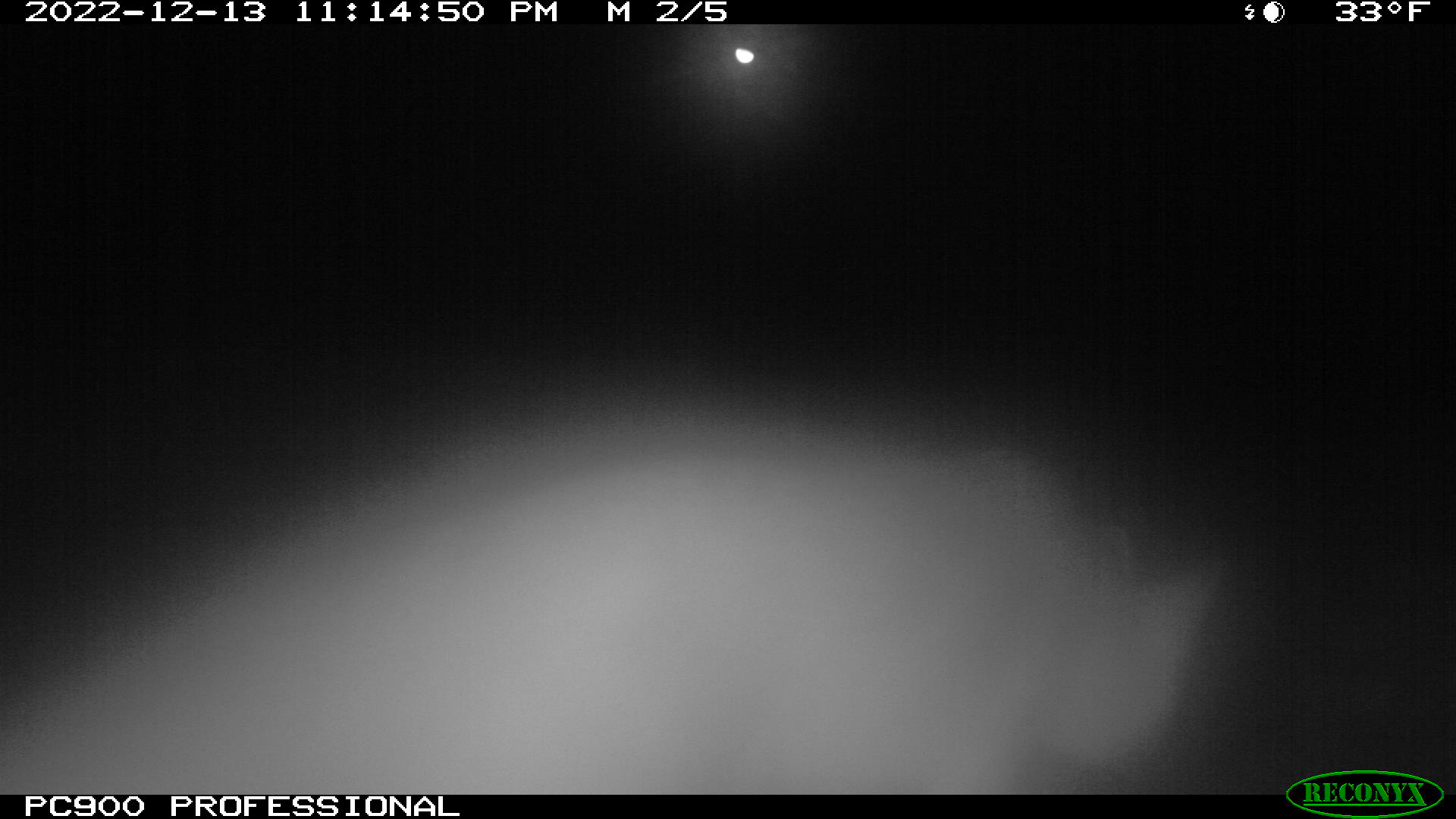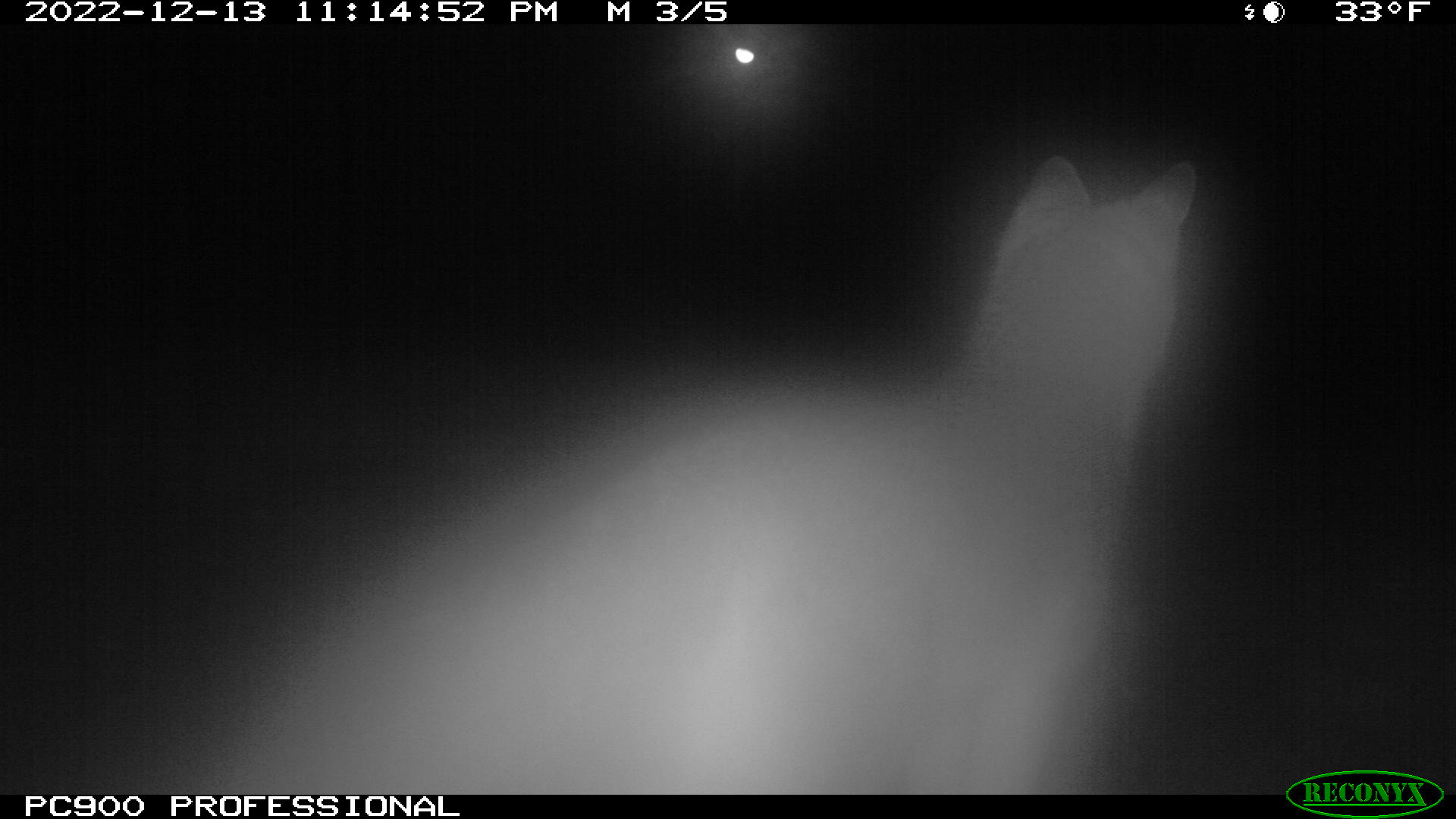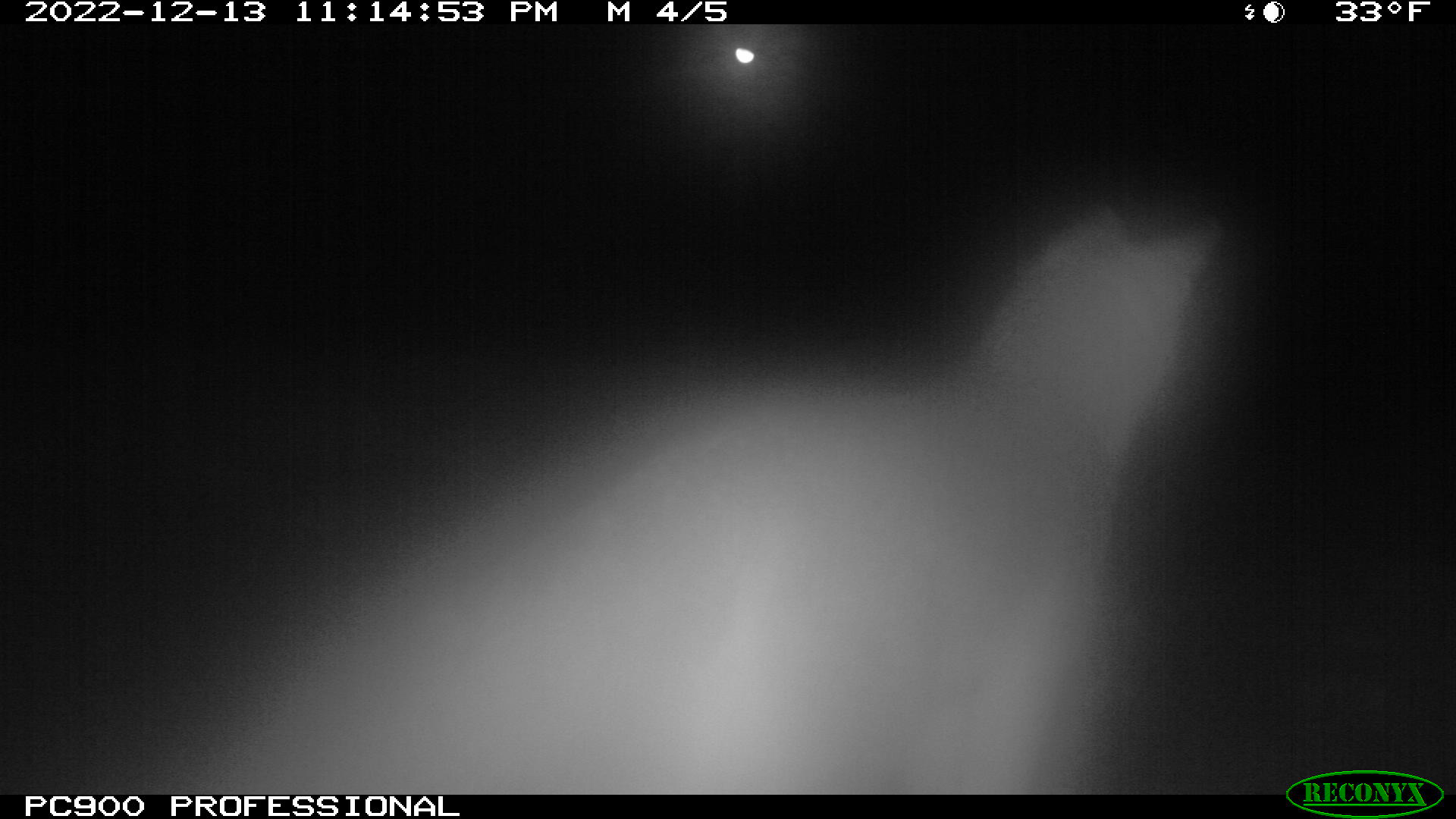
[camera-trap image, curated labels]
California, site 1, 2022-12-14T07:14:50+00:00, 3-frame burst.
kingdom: Animalia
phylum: Chordata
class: Mammalia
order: Carnivora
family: Canidae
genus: Urocyon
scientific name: Urocyon cinereoargenteus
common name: gray fox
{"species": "gray fox (Urocyon cinereoargenteus)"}